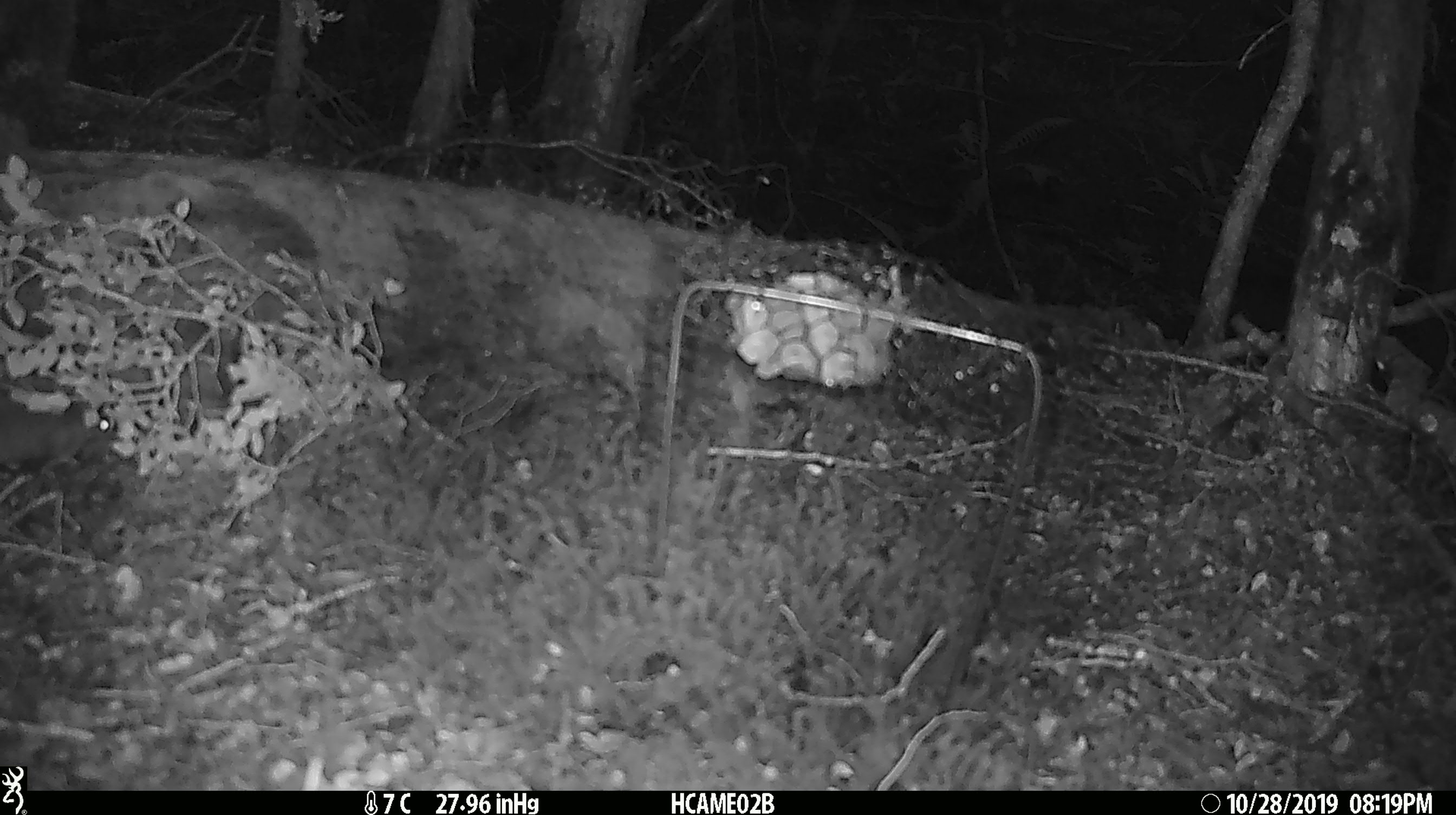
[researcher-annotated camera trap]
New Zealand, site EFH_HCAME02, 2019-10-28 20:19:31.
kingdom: Animalia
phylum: Chordata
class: Mammalia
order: Rodentia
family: Muridae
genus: Mus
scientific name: Mus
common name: mouse